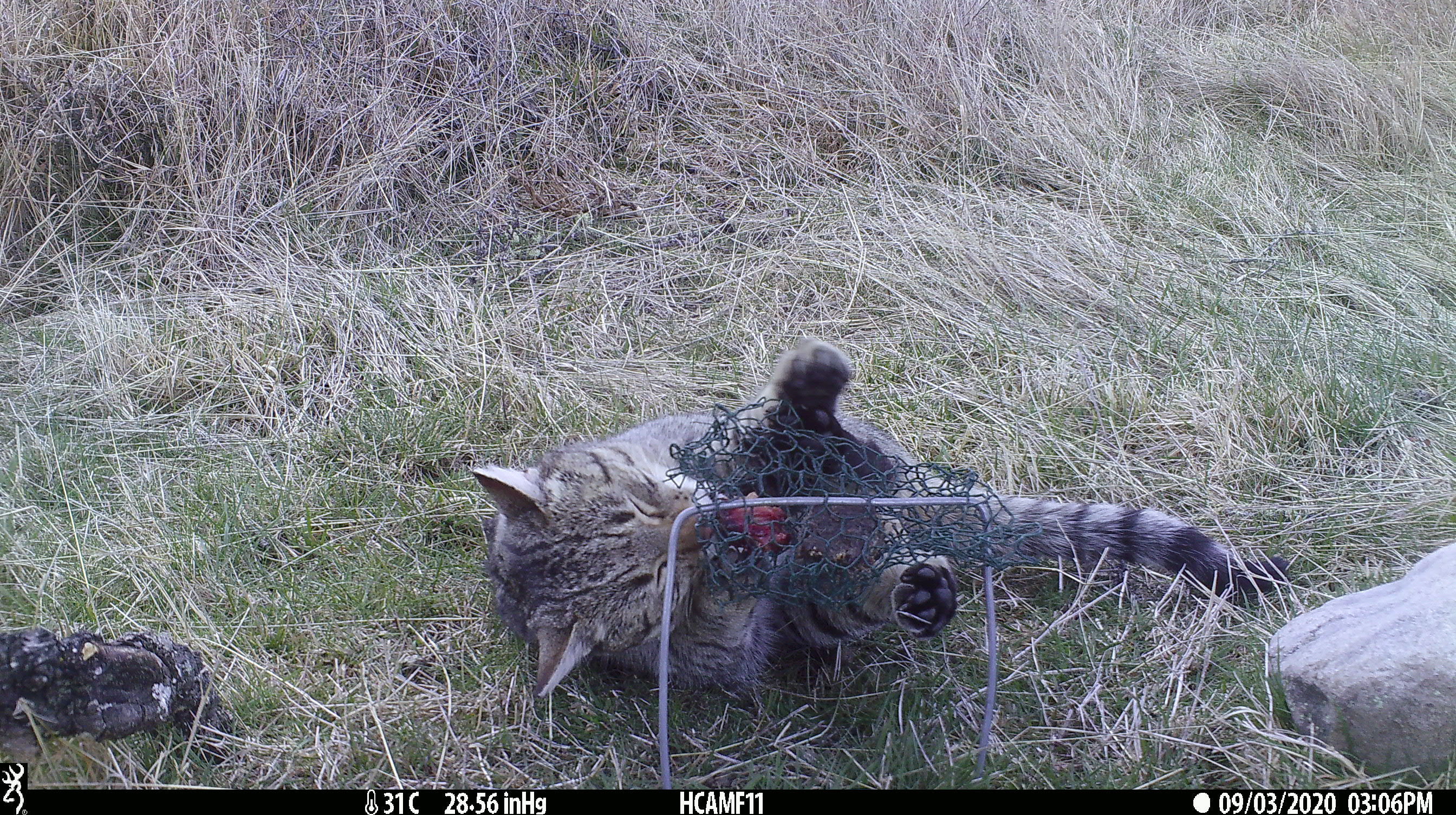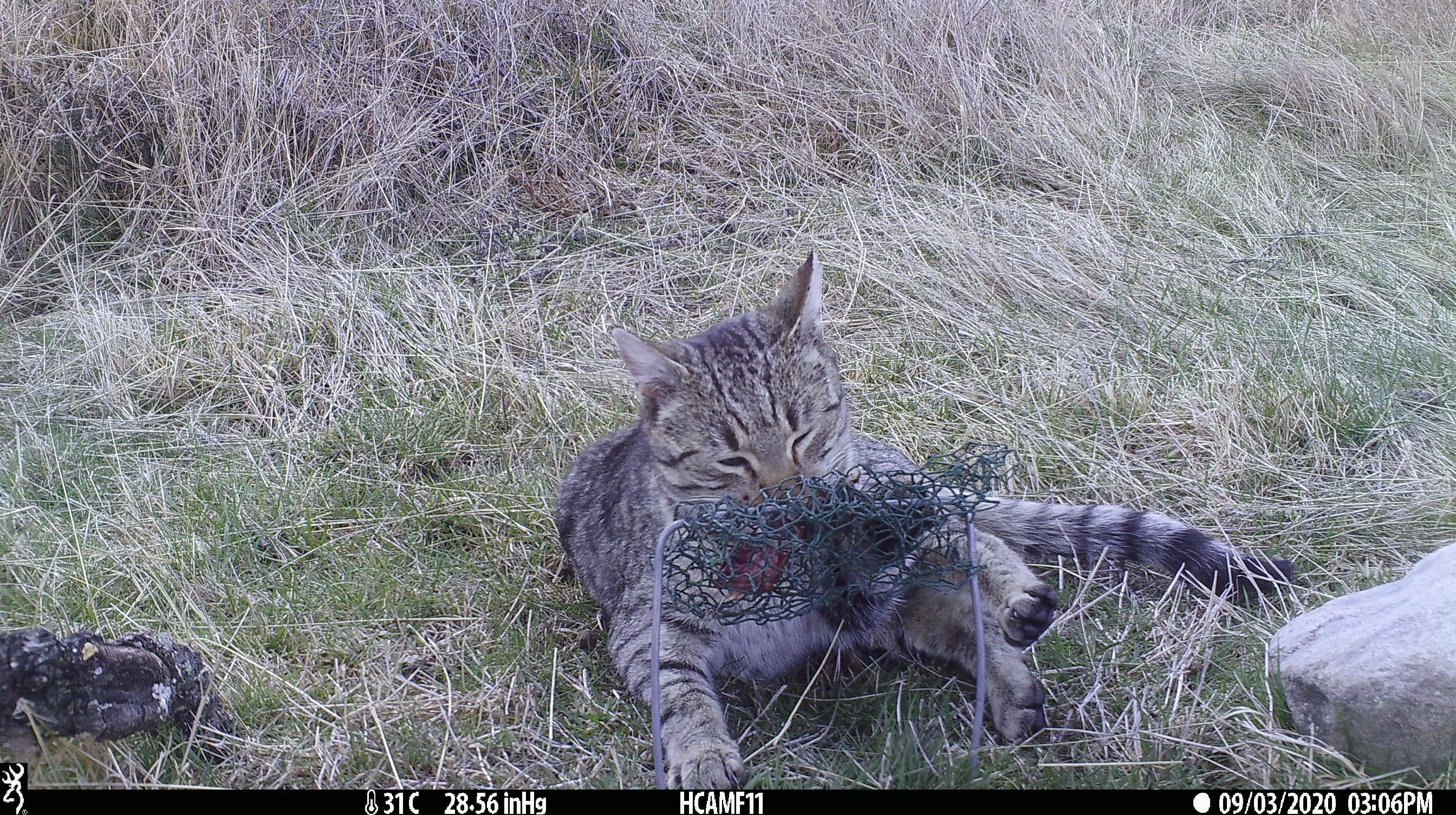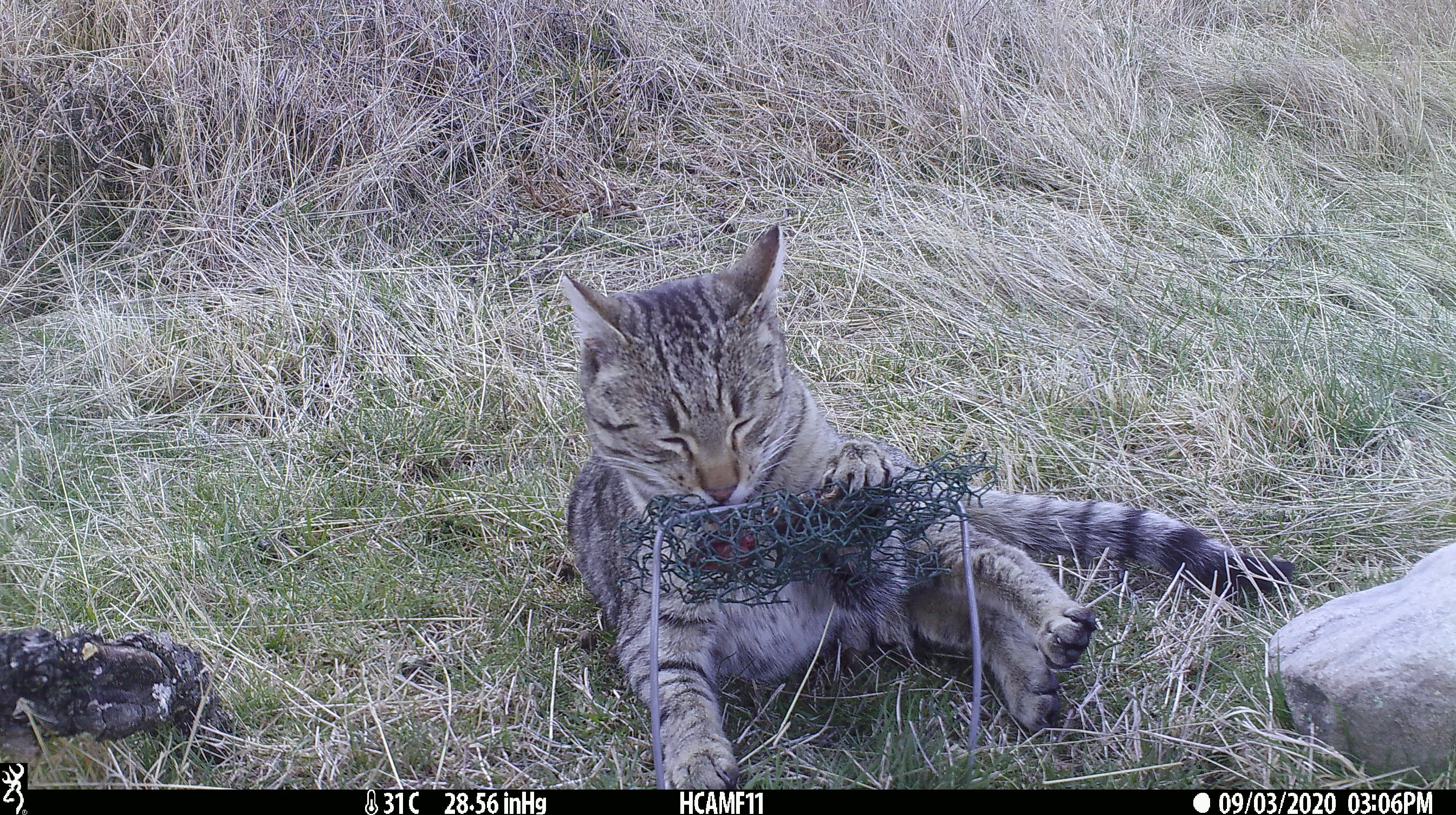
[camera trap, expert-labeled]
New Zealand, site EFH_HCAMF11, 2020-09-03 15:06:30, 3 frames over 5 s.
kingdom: Animalia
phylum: Chordata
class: Mammalia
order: Carnivora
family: Felidae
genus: Felis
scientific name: Felis catus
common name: domestic cat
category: cat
Cat (domestic cat) (Felis catus).